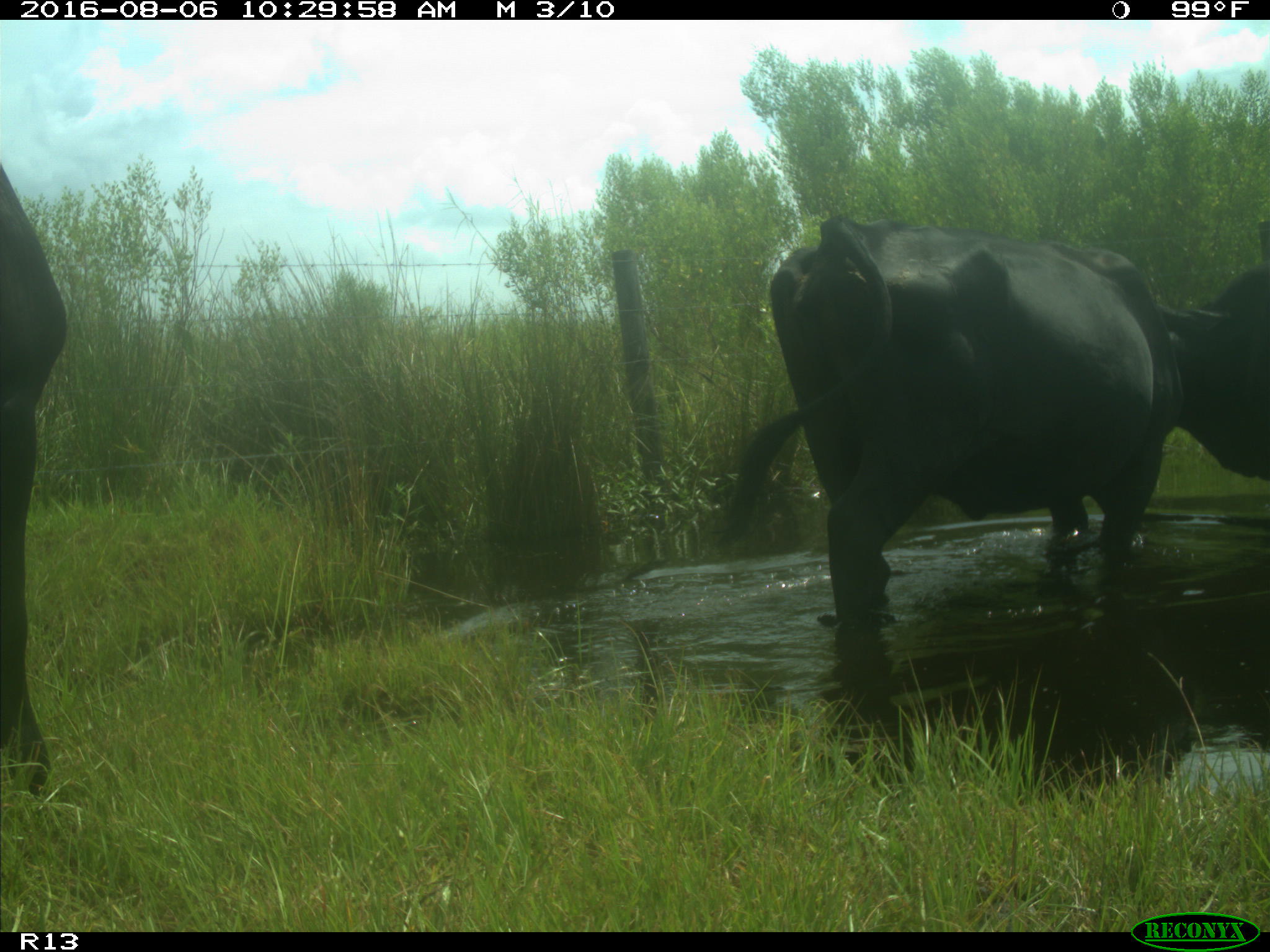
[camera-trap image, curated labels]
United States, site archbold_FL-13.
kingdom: Animalia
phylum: Chordata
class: Mammalia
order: Artiodactyla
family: Bovidae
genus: Bos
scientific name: Bos taurus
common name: domestic cow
Bos taurus (domestic cow).